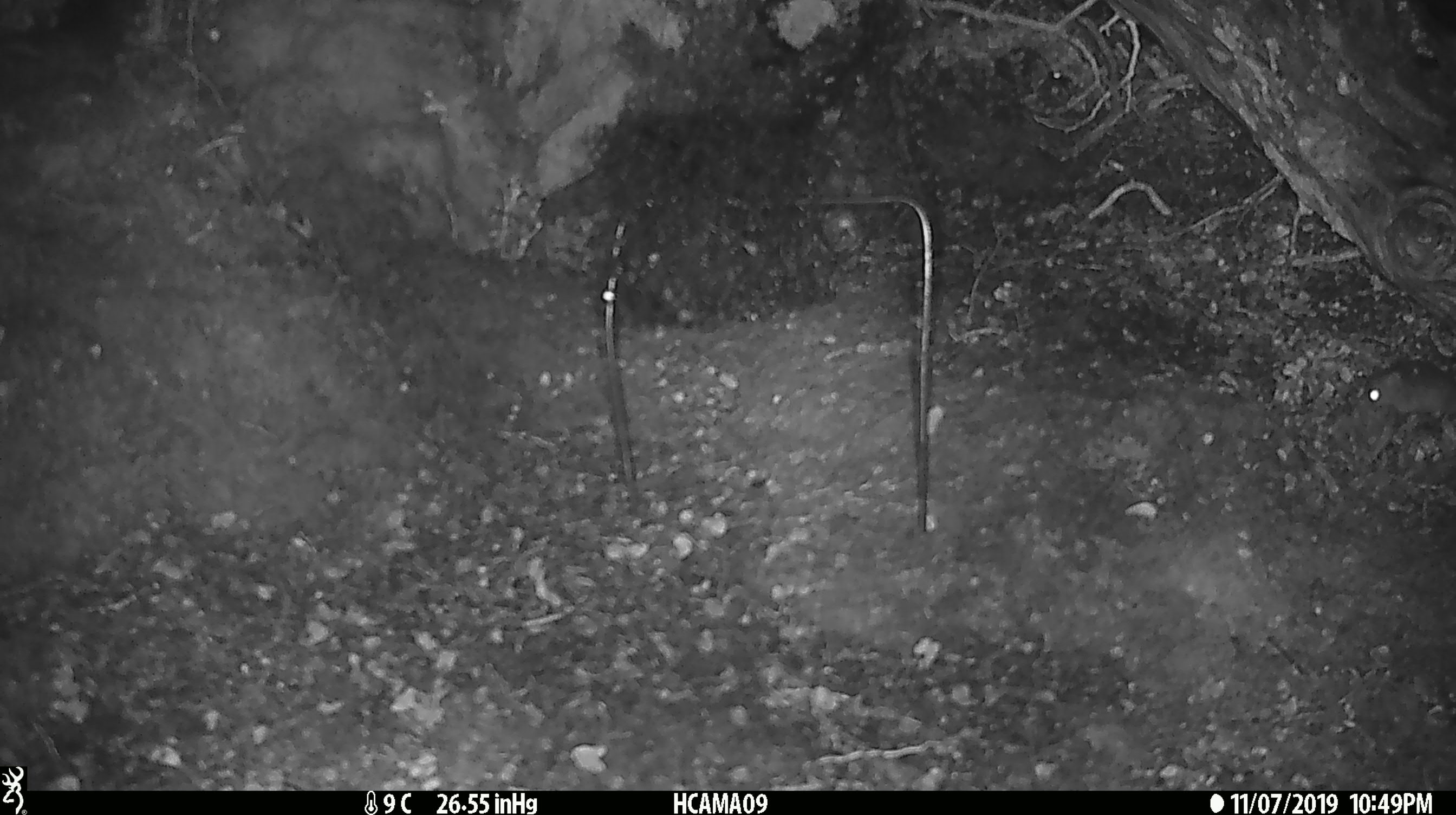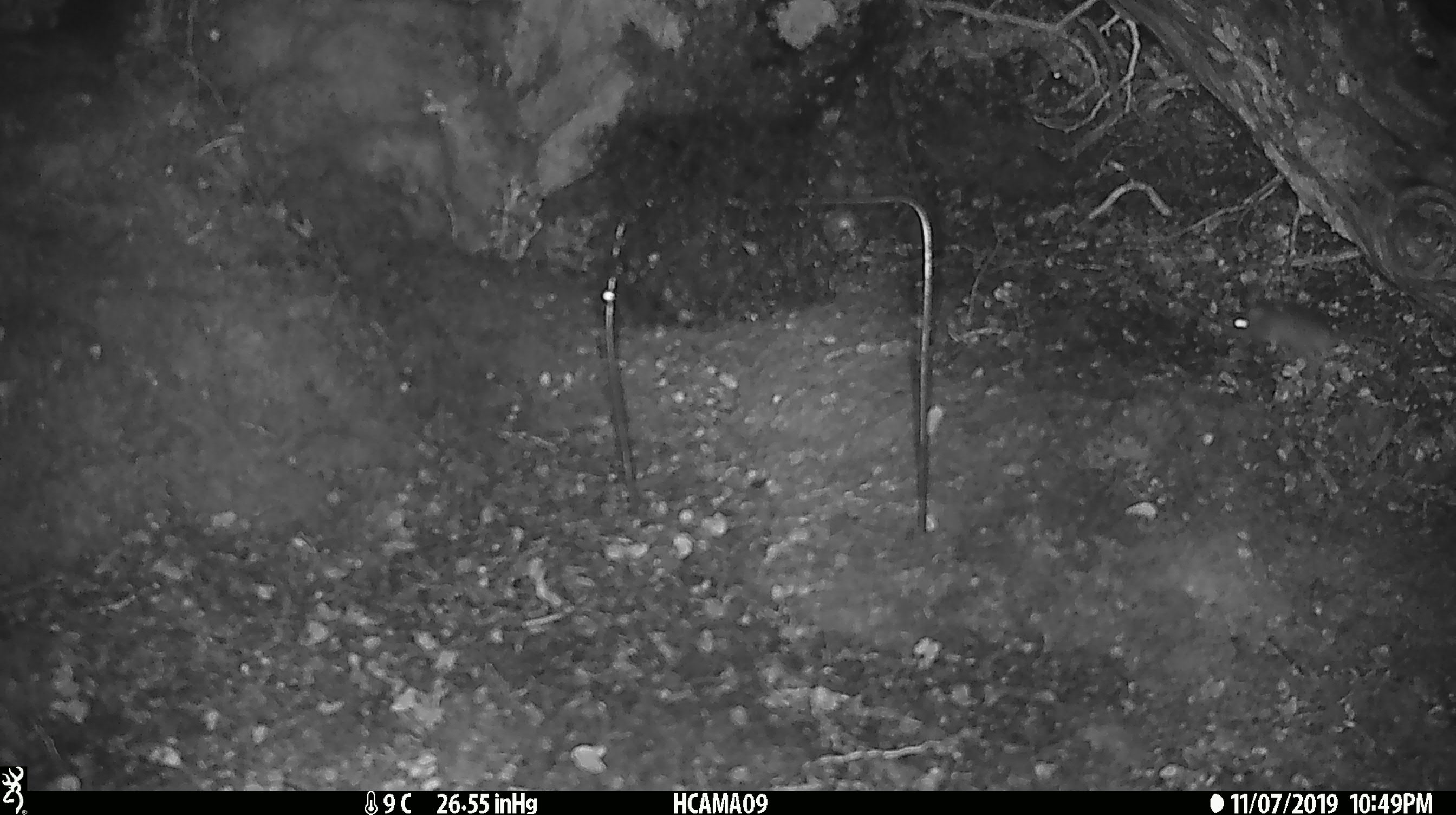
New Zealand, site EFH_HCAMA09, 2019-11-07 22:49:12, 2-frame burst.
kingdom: Animalia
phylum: Chordata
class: Mammalia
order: Rodentia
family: Muridae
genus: Mus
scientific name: Mus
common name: mouse